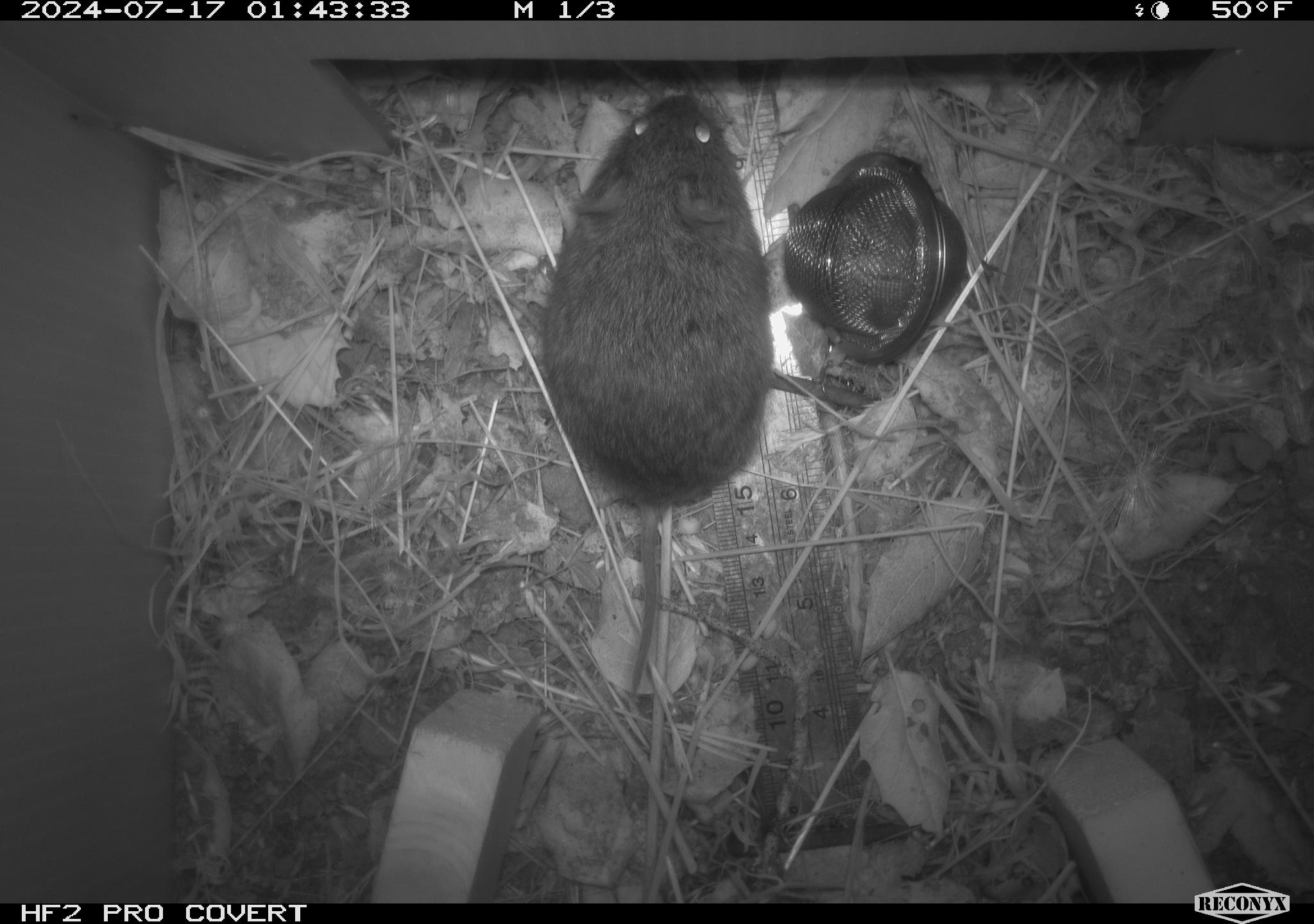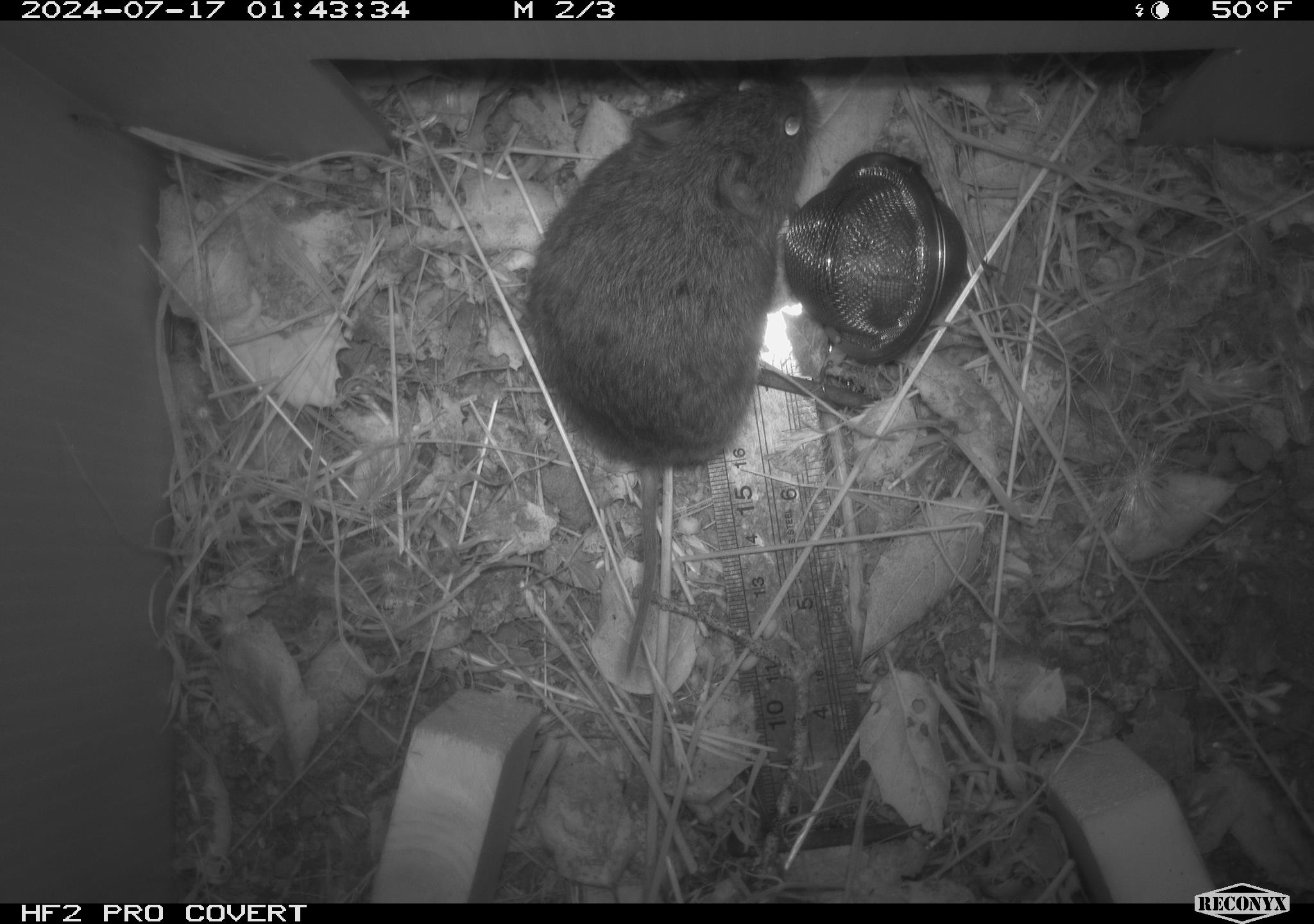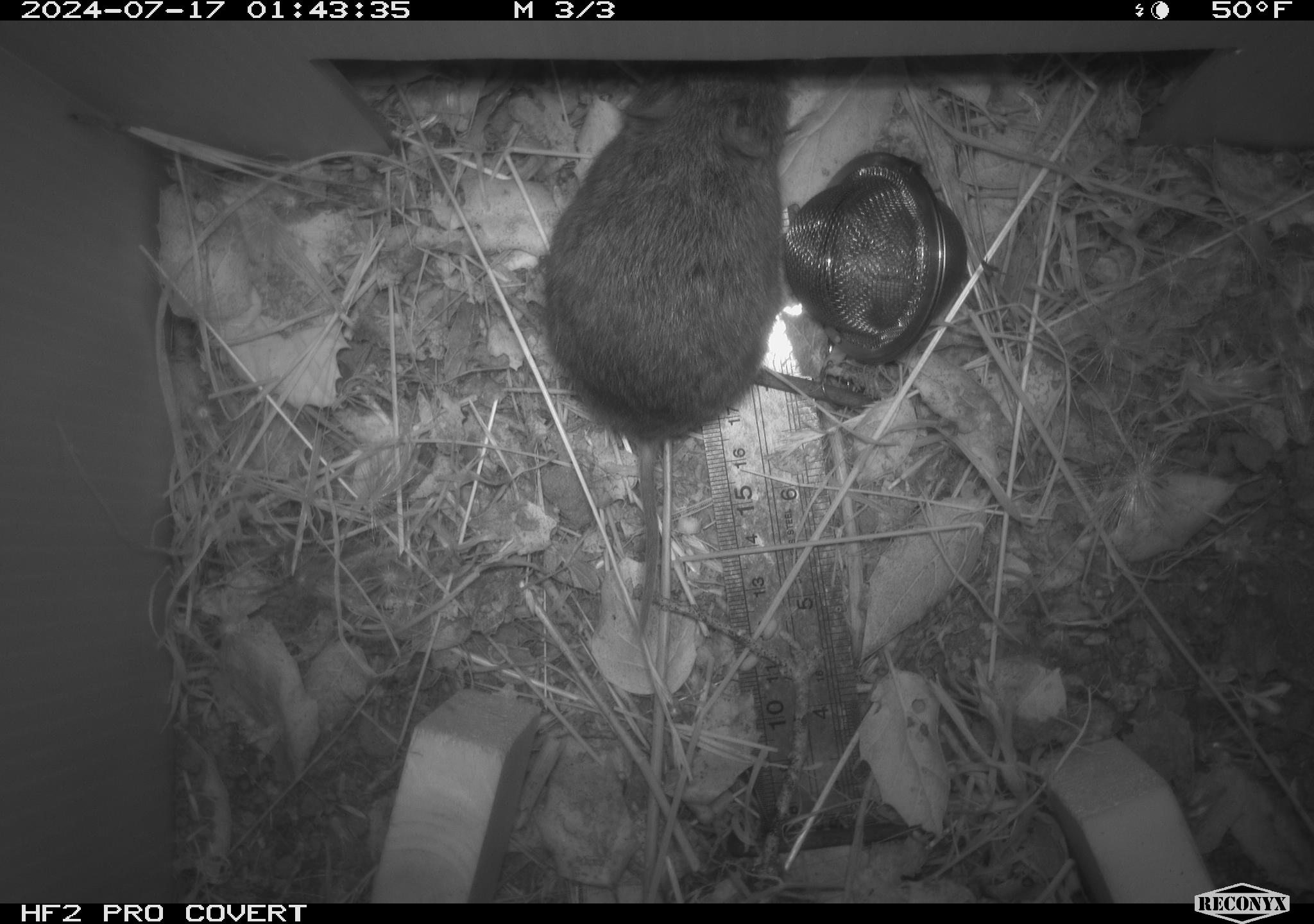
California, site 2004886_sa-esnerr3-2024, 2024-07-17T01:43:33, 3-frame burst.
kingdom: Animalia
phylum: Chordata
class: Mammalia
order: Rodentia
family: Cricetidae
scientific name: Cricetidae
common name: hamsters, voles, lemmings, and allies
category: cricetidae family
Cricetidae family (hamsters, voles, lemmings, and allies) (Cricetidae).